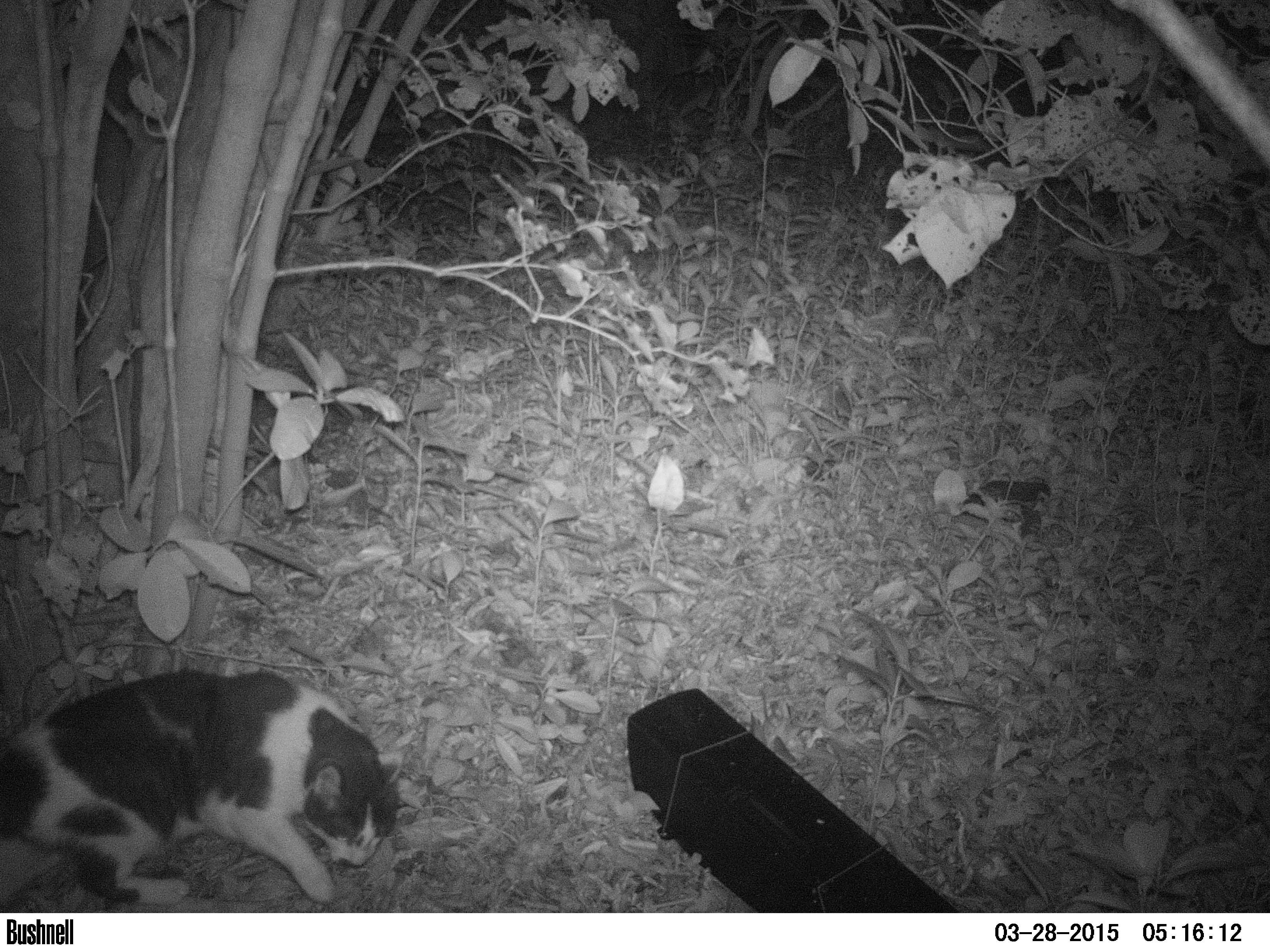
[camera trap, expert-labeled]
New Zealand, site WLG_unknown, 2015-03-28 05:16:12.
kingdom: Animalia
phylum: Chordata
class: Mammalia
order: Carnivora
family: Felidae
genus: Felis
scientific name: Felis catus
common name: domestic cat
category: cat